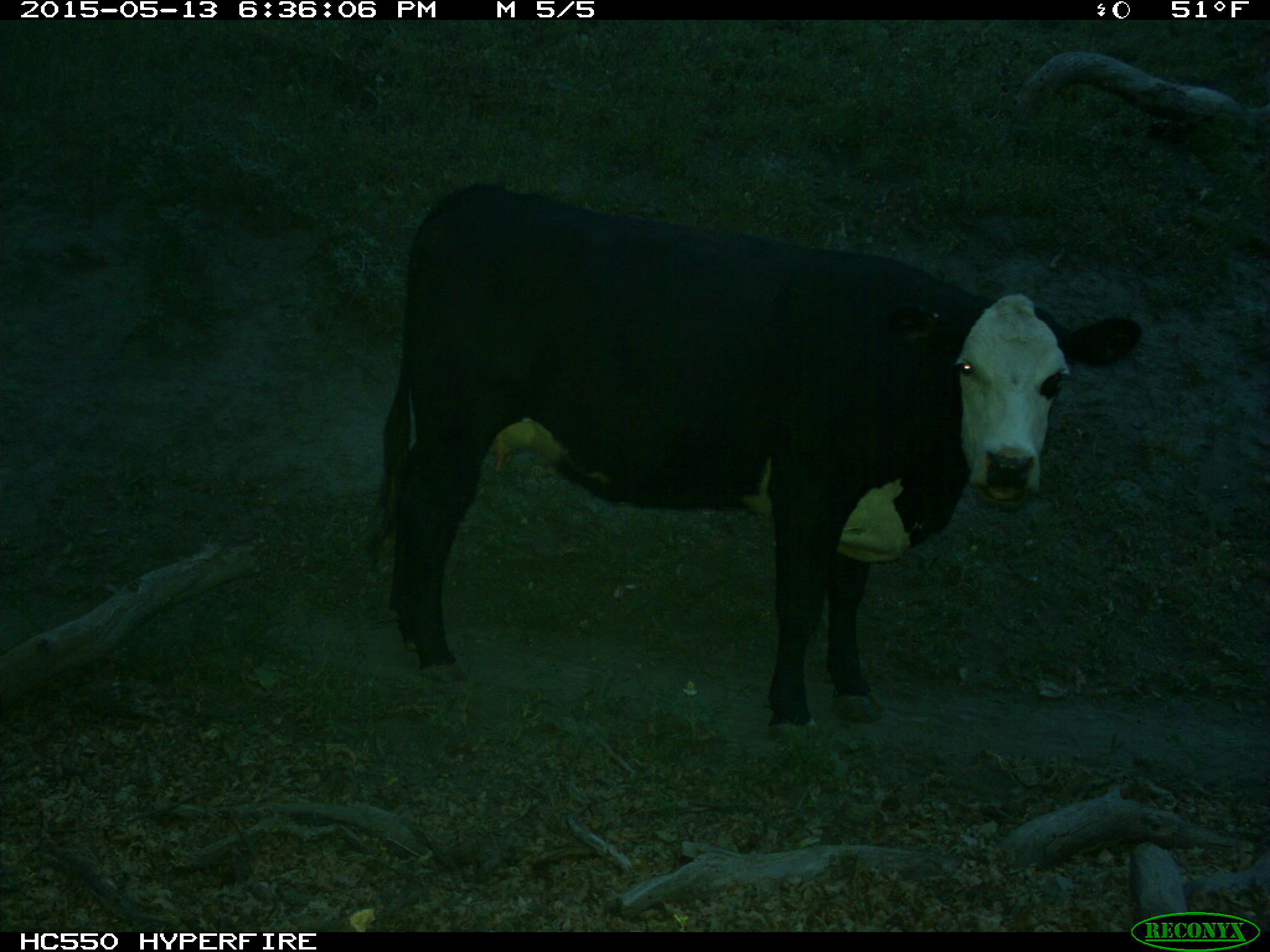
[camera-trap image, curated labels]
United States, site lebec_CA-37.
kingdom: Animalia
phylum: Chordata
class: Mammalia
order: Artiodactyla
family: Bovidae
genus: Bos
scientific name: Bos taurus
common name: domestic cow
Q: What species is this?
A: Bos taurus (domestic cow).